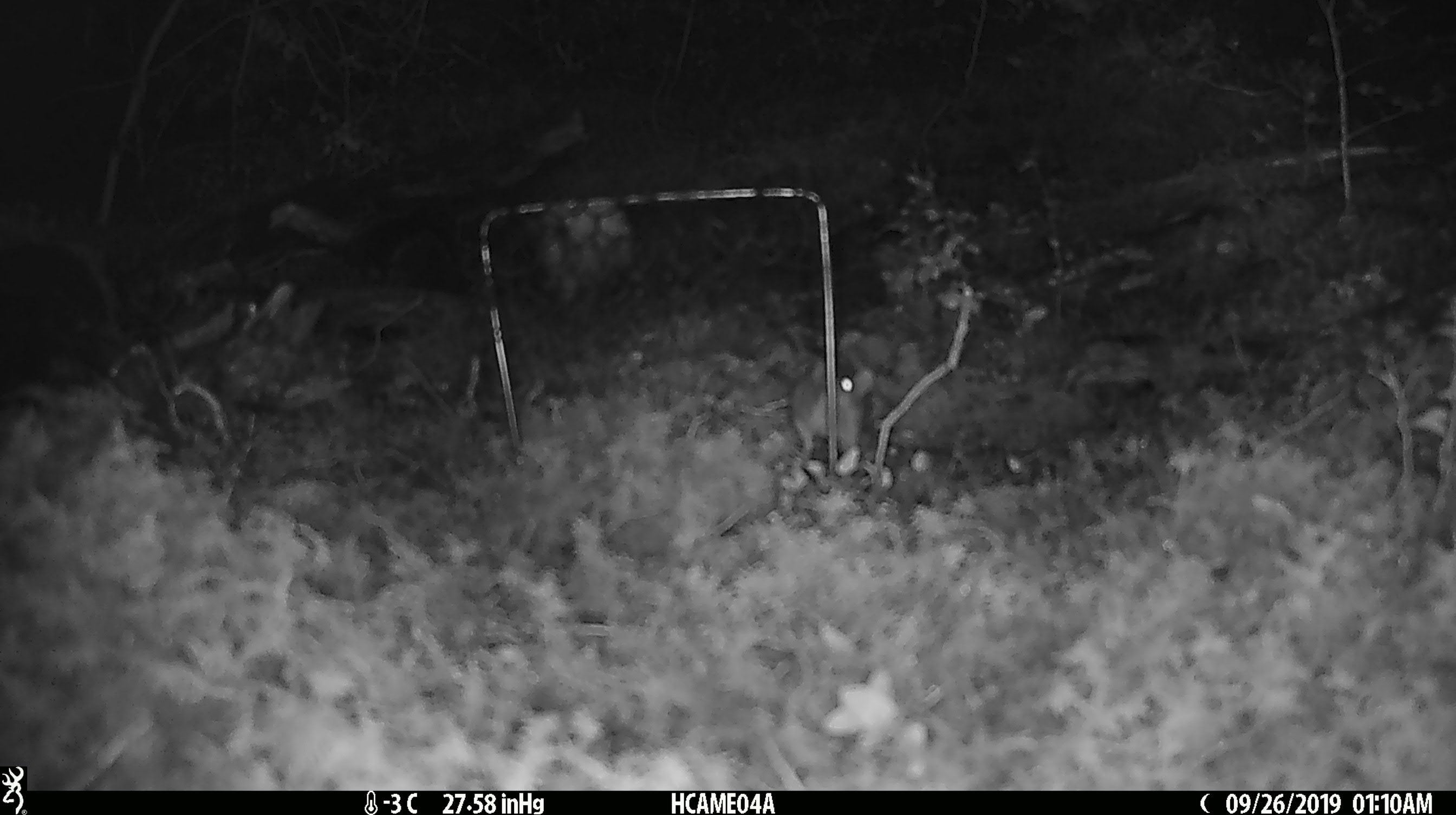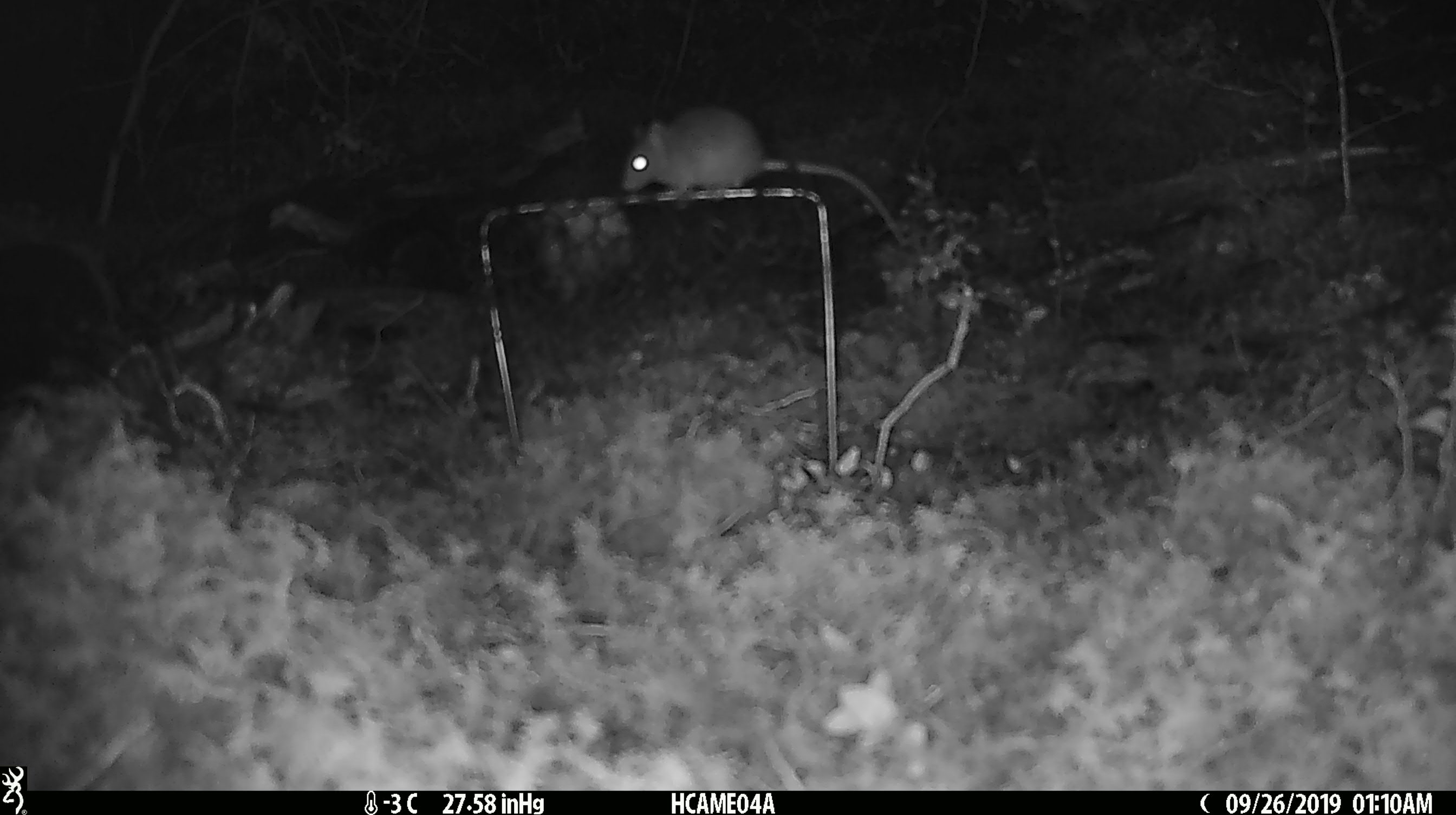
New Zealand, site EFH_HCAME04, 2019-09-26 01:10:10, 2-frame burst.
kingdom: Animalia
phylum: Chordata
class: Mammalia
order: Rodentia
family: Muridae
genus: Mus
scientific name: Mus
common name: mouse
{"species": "mouse (Mus)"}